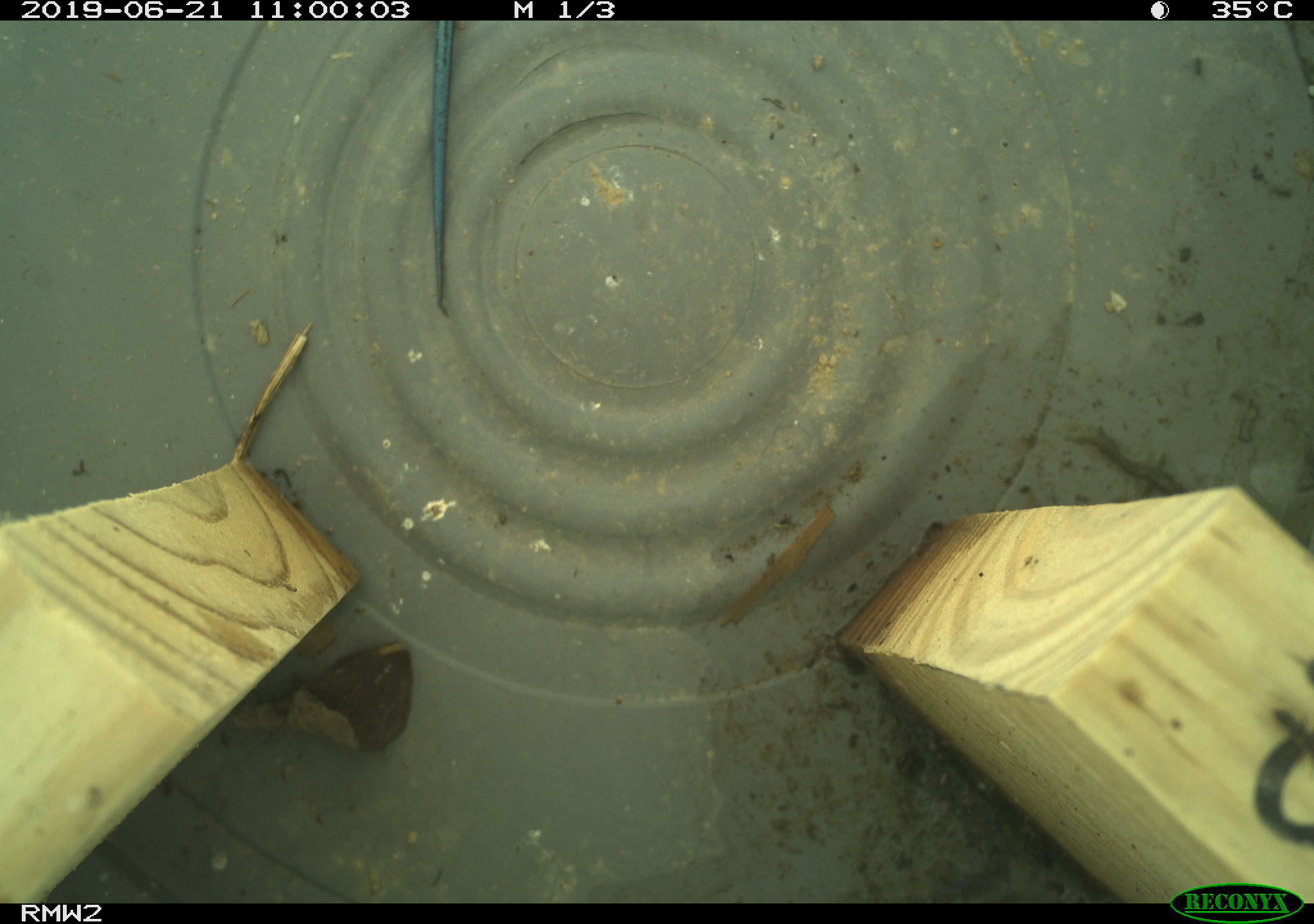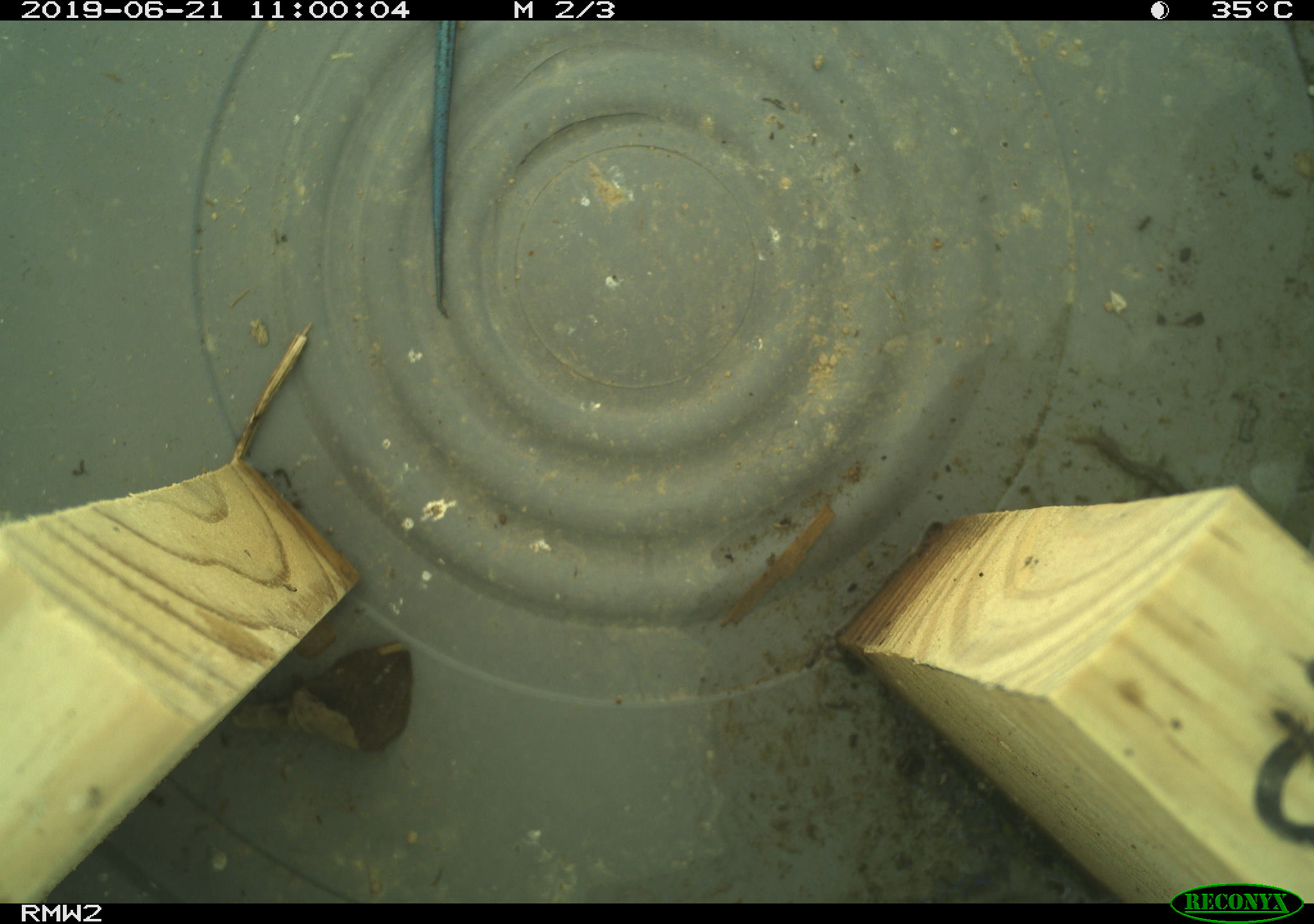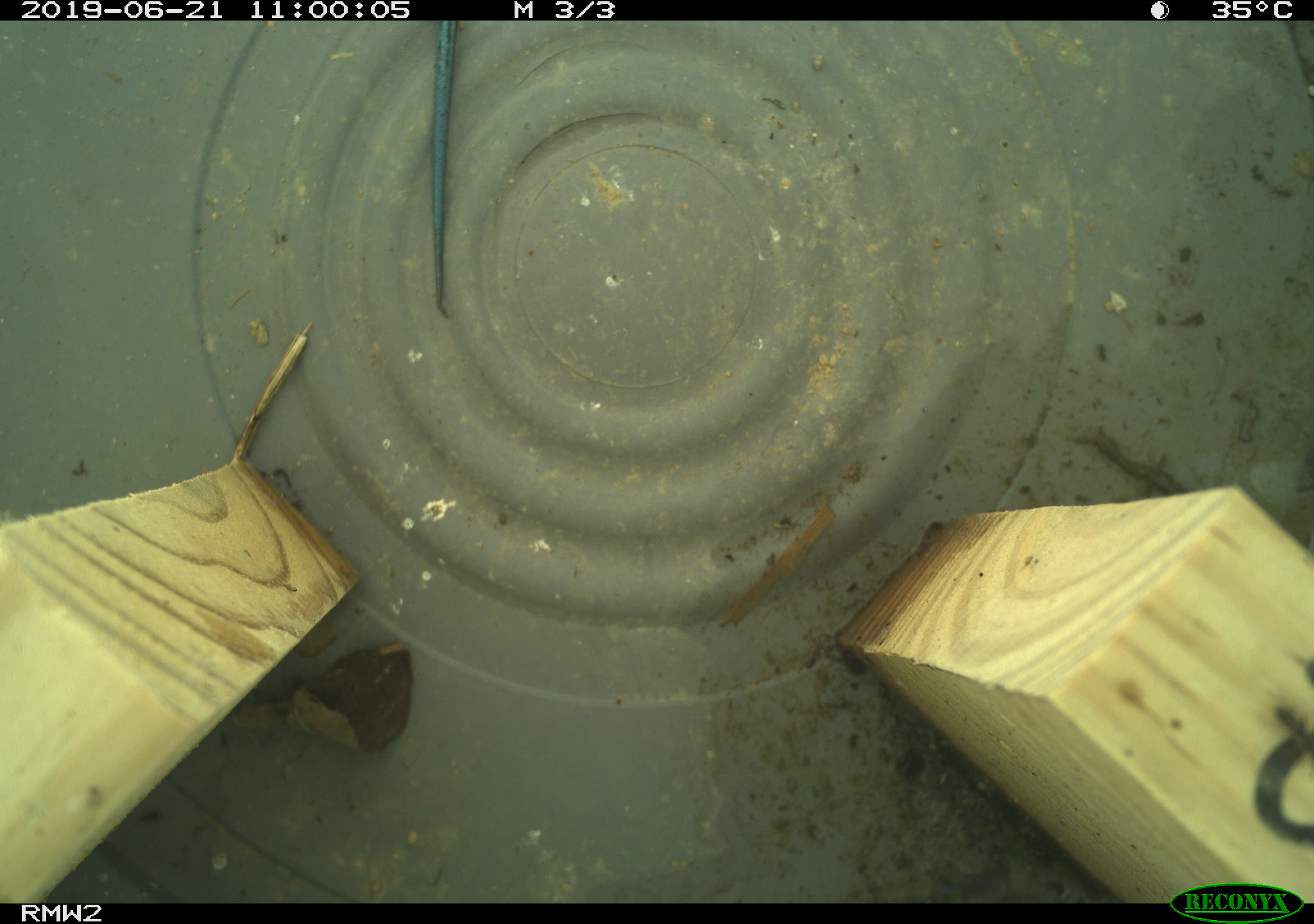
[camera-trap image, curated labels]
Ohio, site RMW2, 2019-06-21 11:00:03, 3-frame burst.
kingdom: Animalia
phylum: Chordata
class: Reptilia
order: Squamata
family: Scincidae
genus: Plestiodon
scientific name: Plestiodon fasciatus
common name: common five-lined skink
Common five-lined skink (Plestiodon fasciatus).